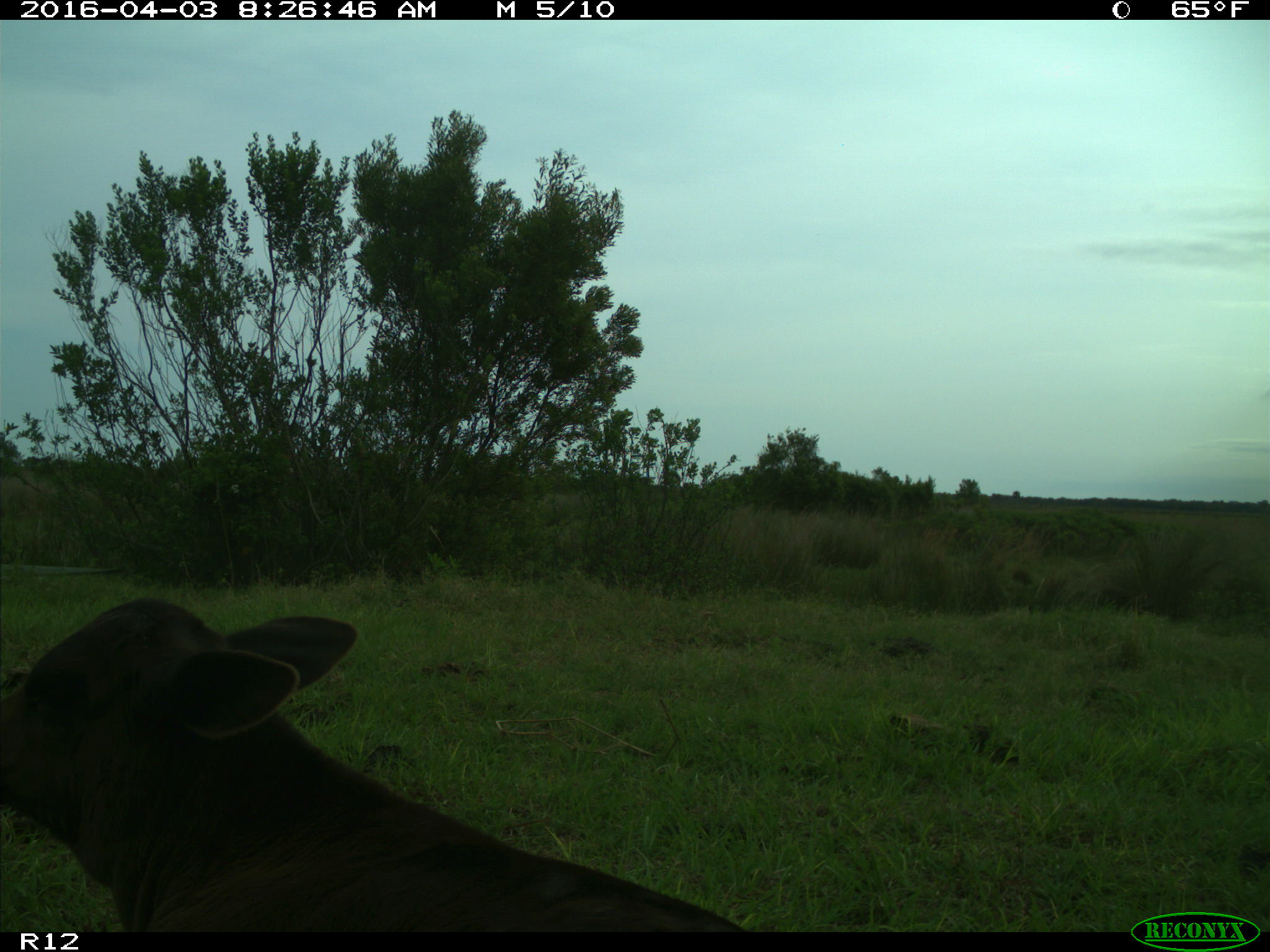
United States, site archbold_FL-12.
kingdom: Animalia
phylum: Chordata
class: Mammalia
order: Artiodactyla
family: Bovidae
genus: Bos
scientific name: Bos taurus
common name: domestic cow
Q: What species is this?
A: Bos taurus (domestic cow).